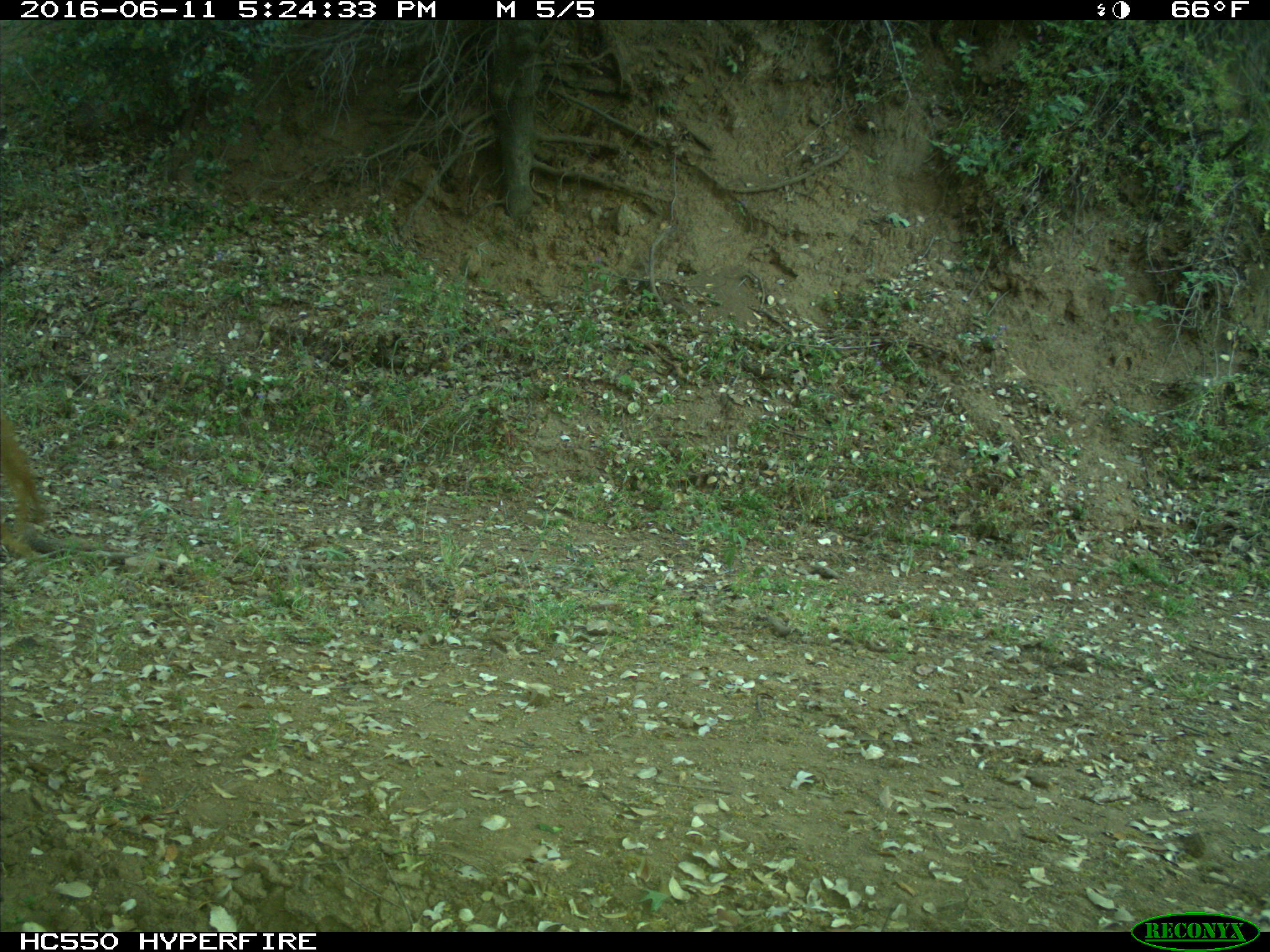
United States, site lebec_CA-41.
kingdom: Animalia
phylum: Chordata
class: Mammalia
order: Artiodactyla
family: Bovidae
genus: Bos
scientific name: Bos taurus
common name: domestic cow